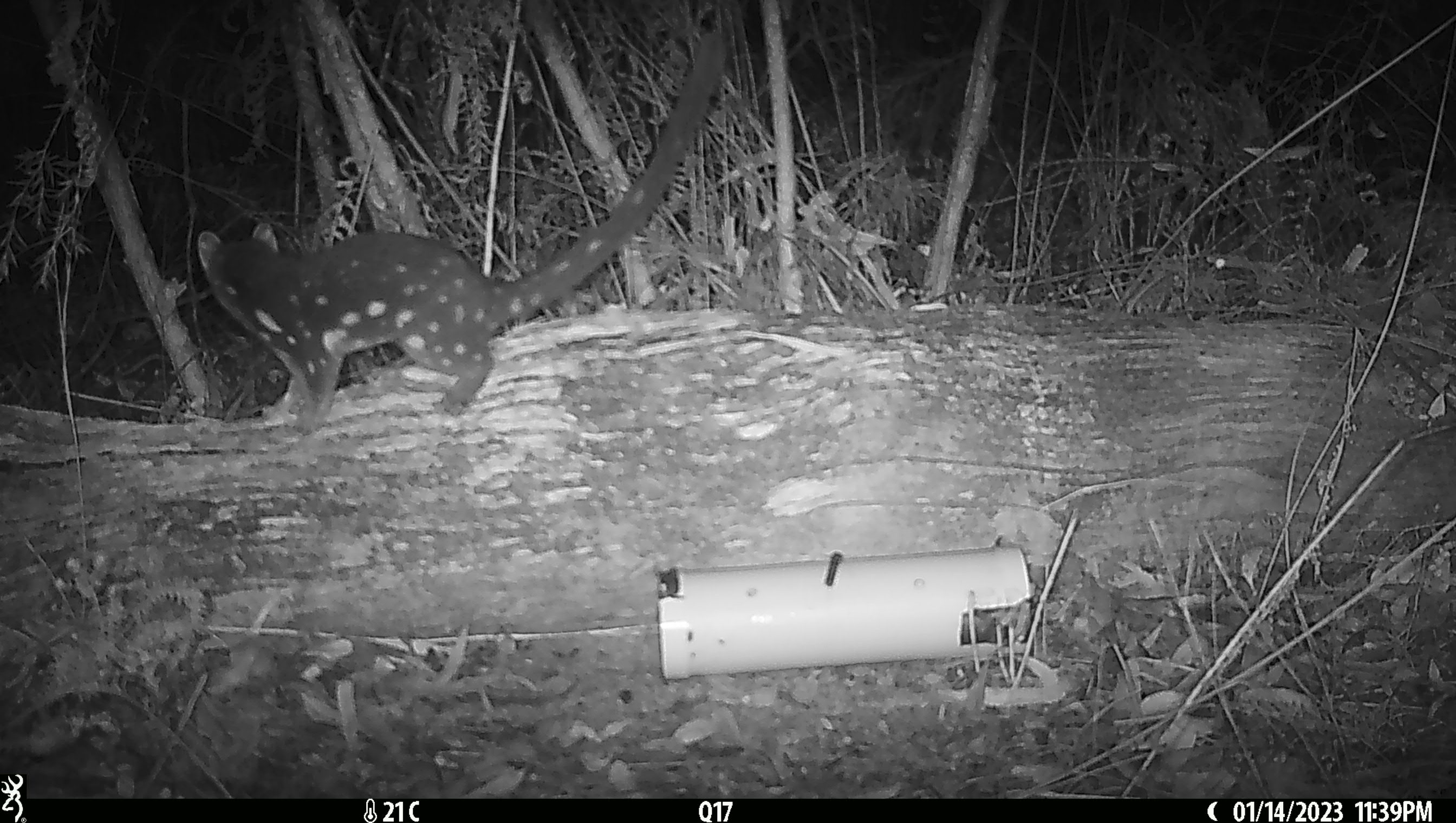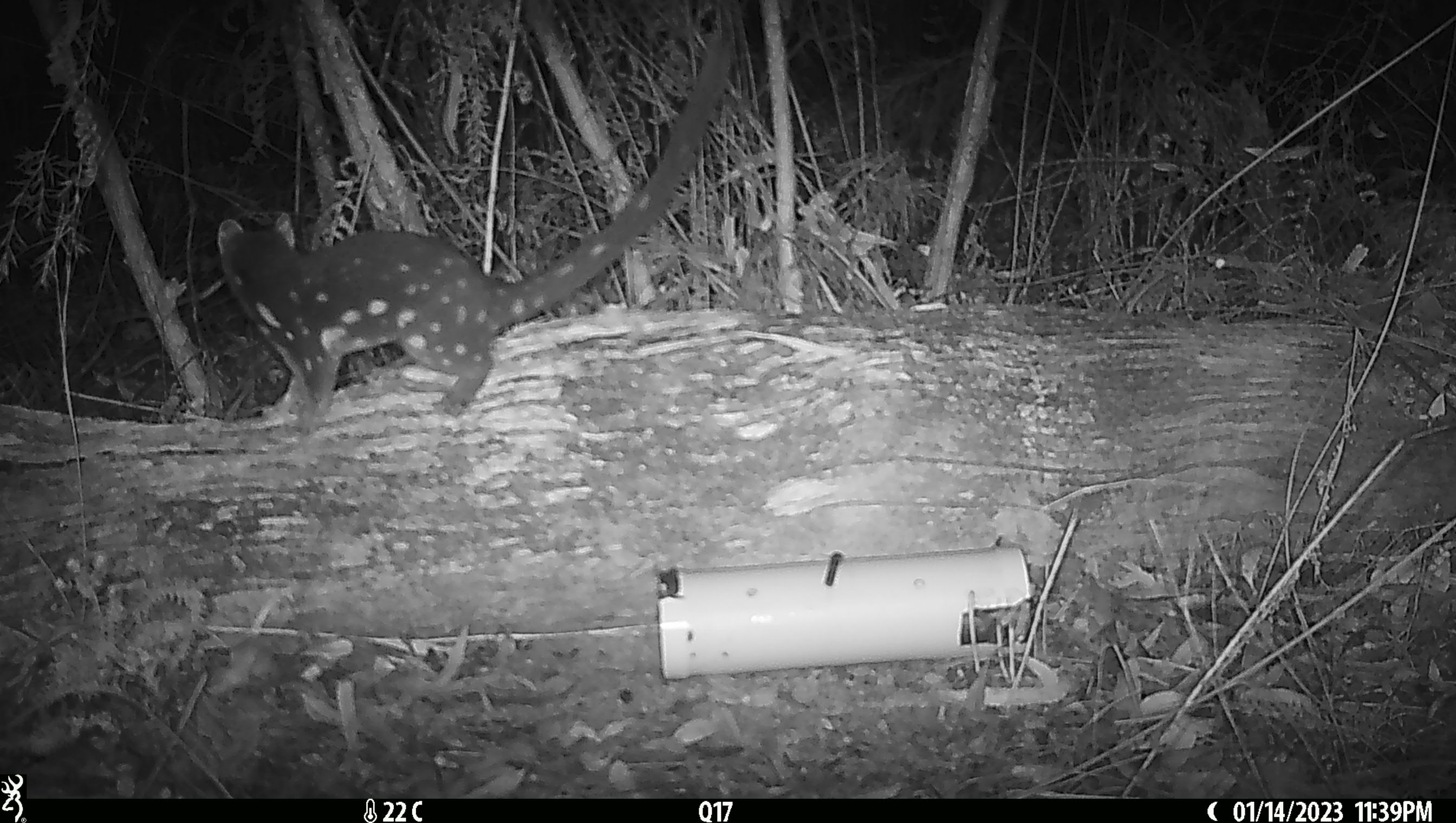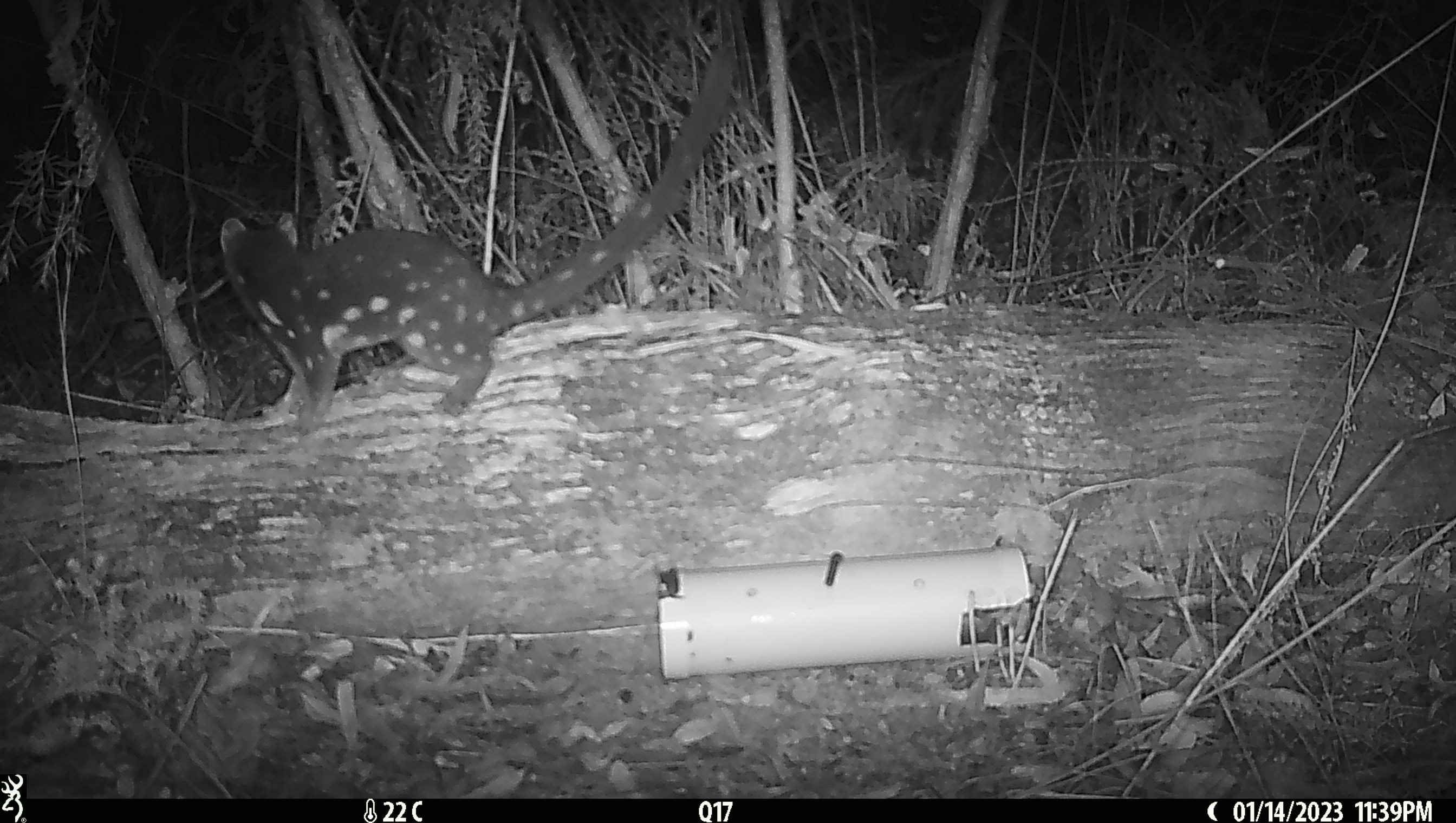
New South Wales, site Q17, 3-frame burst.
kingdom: Animalia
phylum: Chordata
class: Mammalia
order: Dasyuromorphia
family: Dasyuridae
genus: Dasyurus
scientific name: Dasyurus maculatus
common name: spotted-tailed quoll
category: quoll